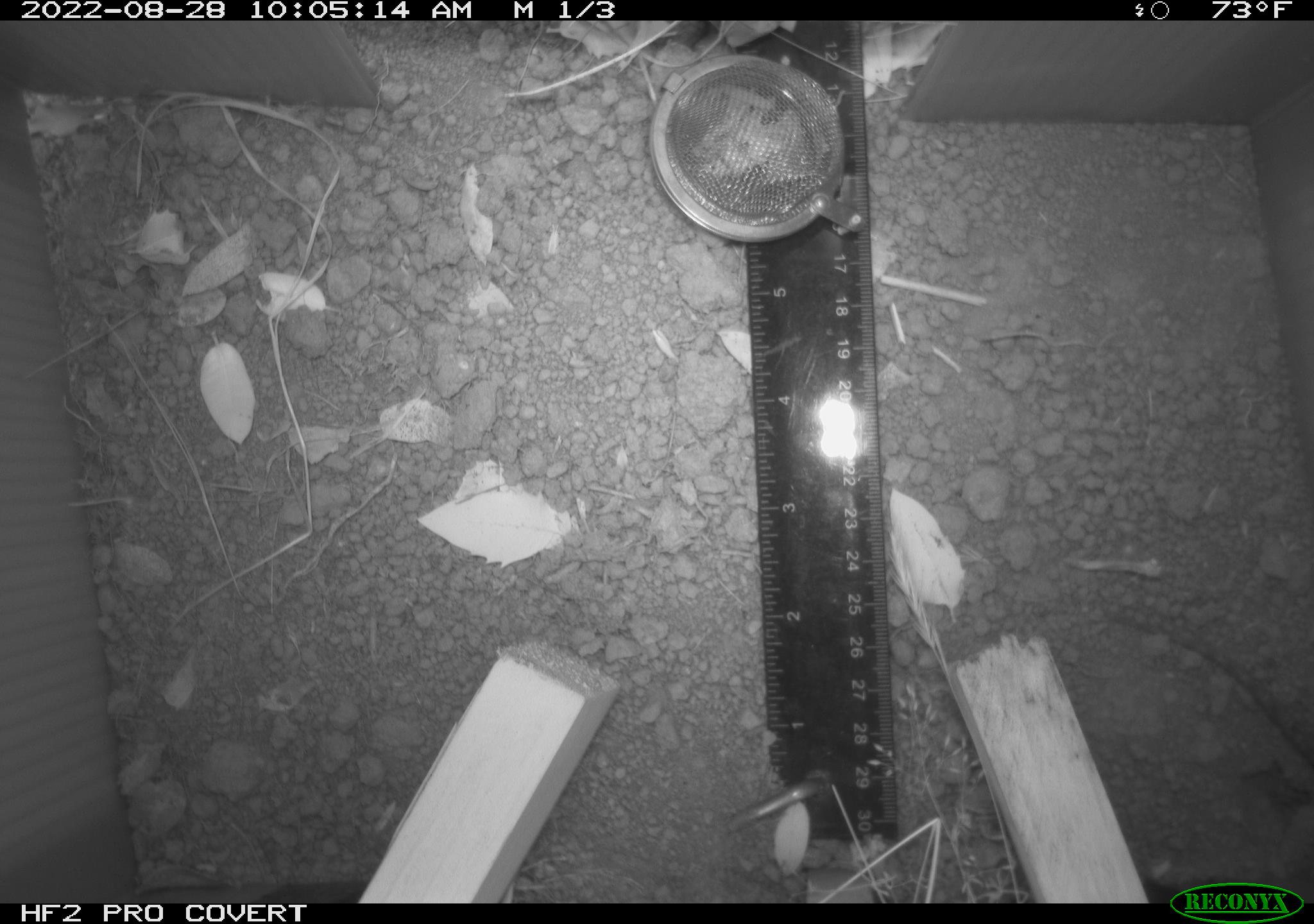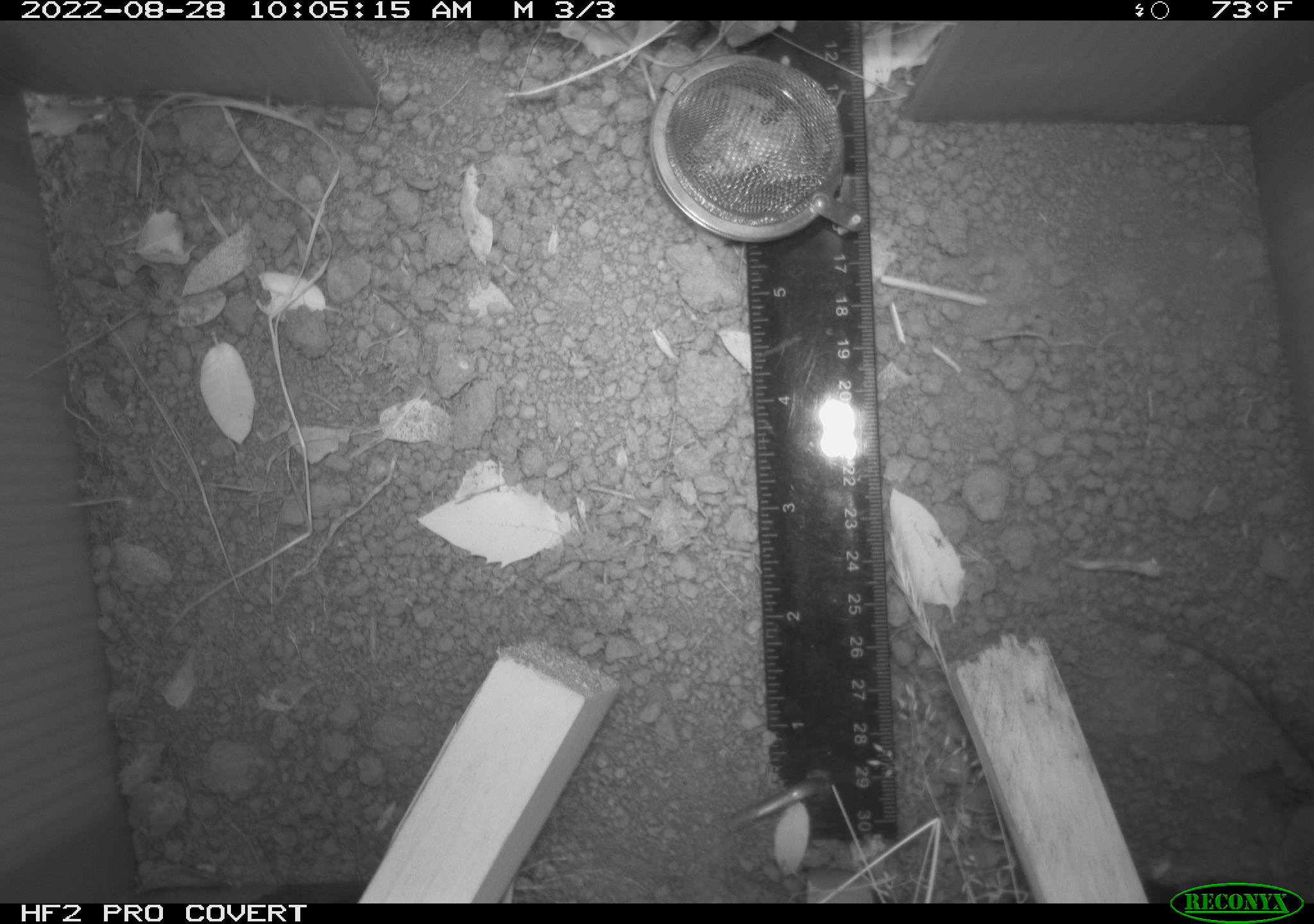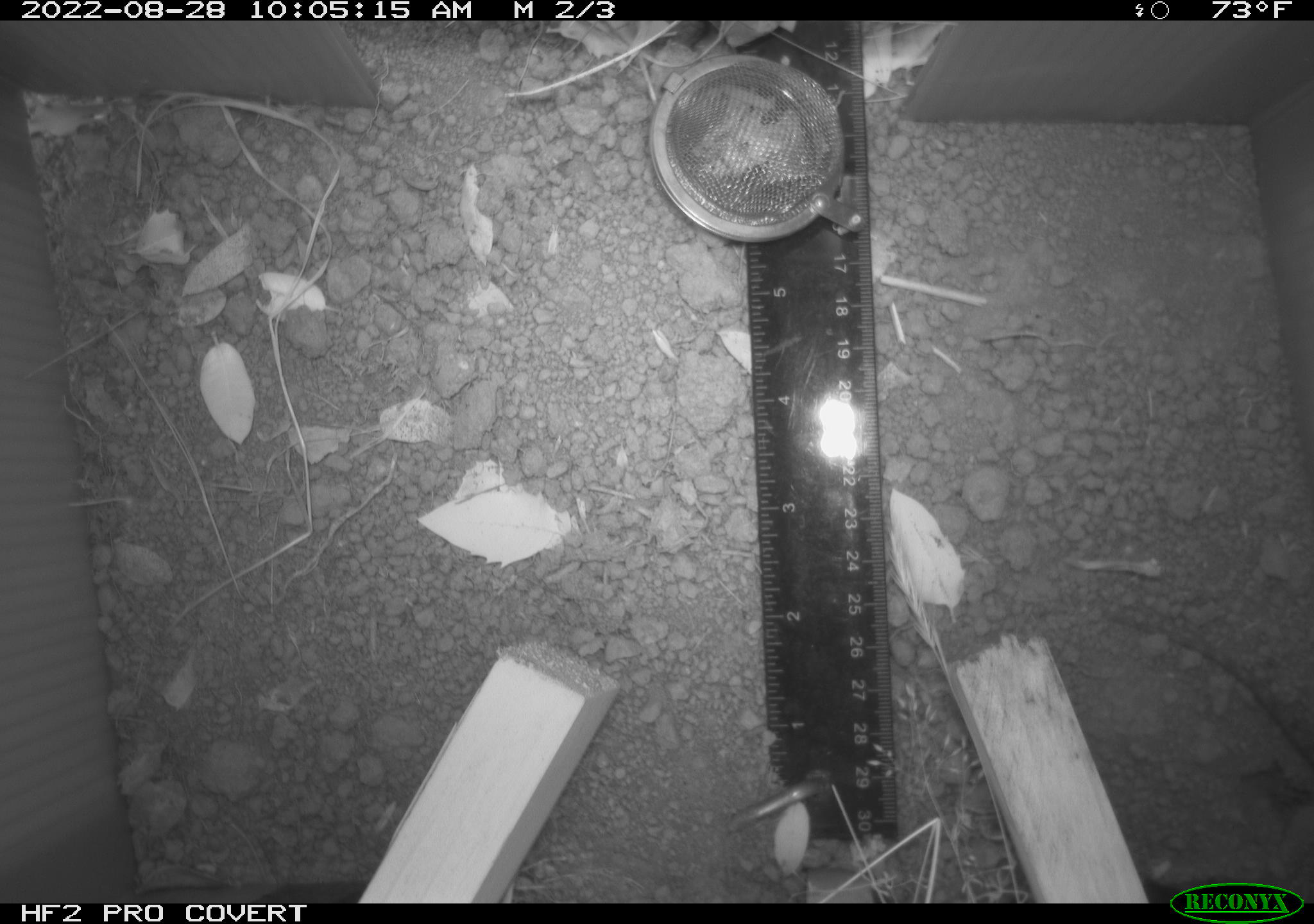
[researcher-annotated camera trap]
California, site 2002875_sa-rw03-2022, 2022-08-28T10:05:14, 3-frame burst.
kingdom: Animalia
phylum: Chordata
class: Reptilia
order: Squamata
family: Phrynosomatidae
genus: Sceloporus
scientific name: Sceloporus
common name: spiny lizards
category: sceloporus species